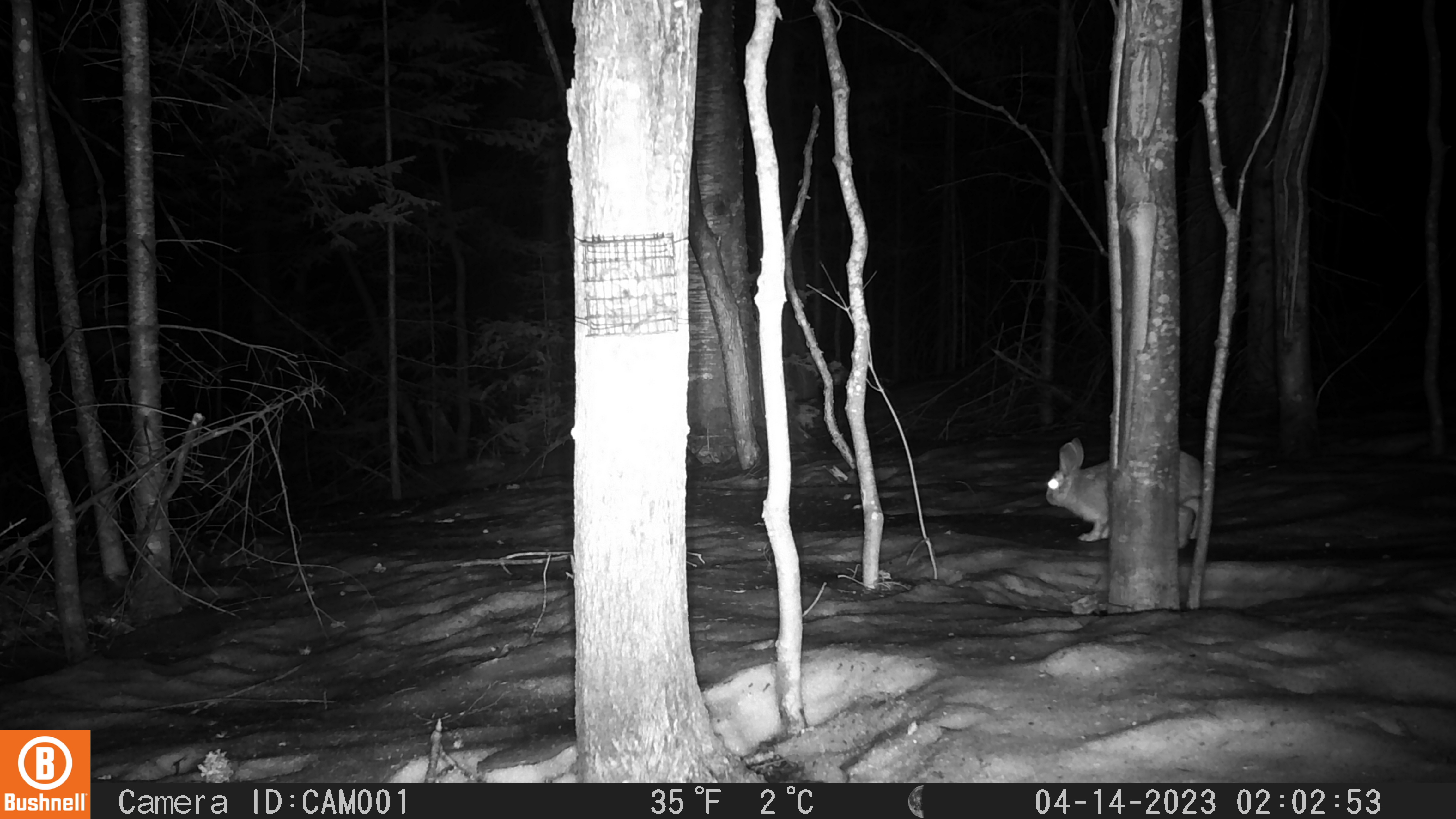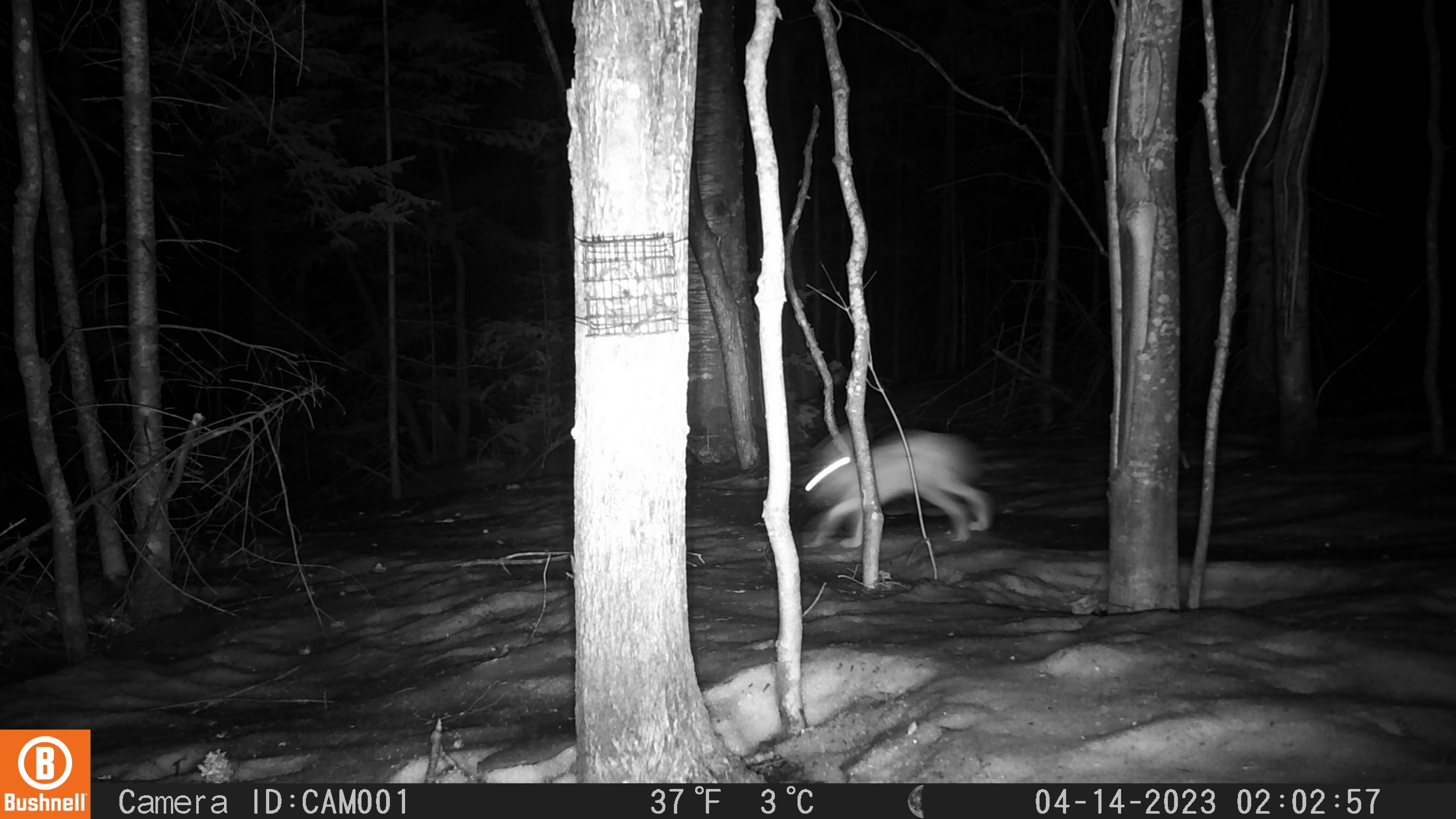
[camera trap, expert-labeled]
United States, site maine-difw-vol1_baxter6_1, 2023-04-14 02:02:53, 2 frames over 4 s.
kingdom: Animalia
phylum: Chordata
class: Mammalia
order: Lagomorpha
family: Leporidae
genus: Lepus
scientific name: Lepus americanus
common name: snowshoe hare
Snowshoe hare (Lepus americanus).